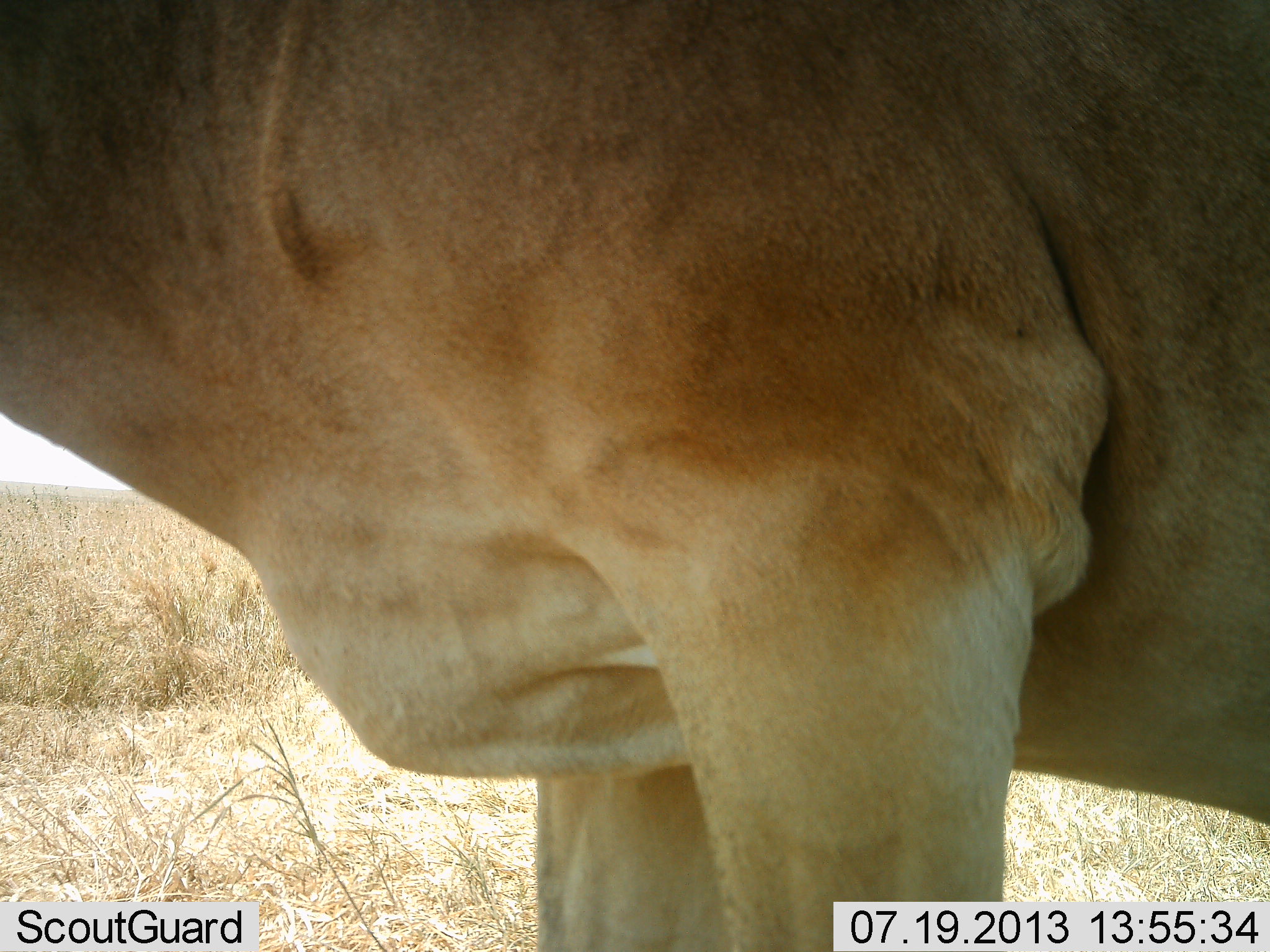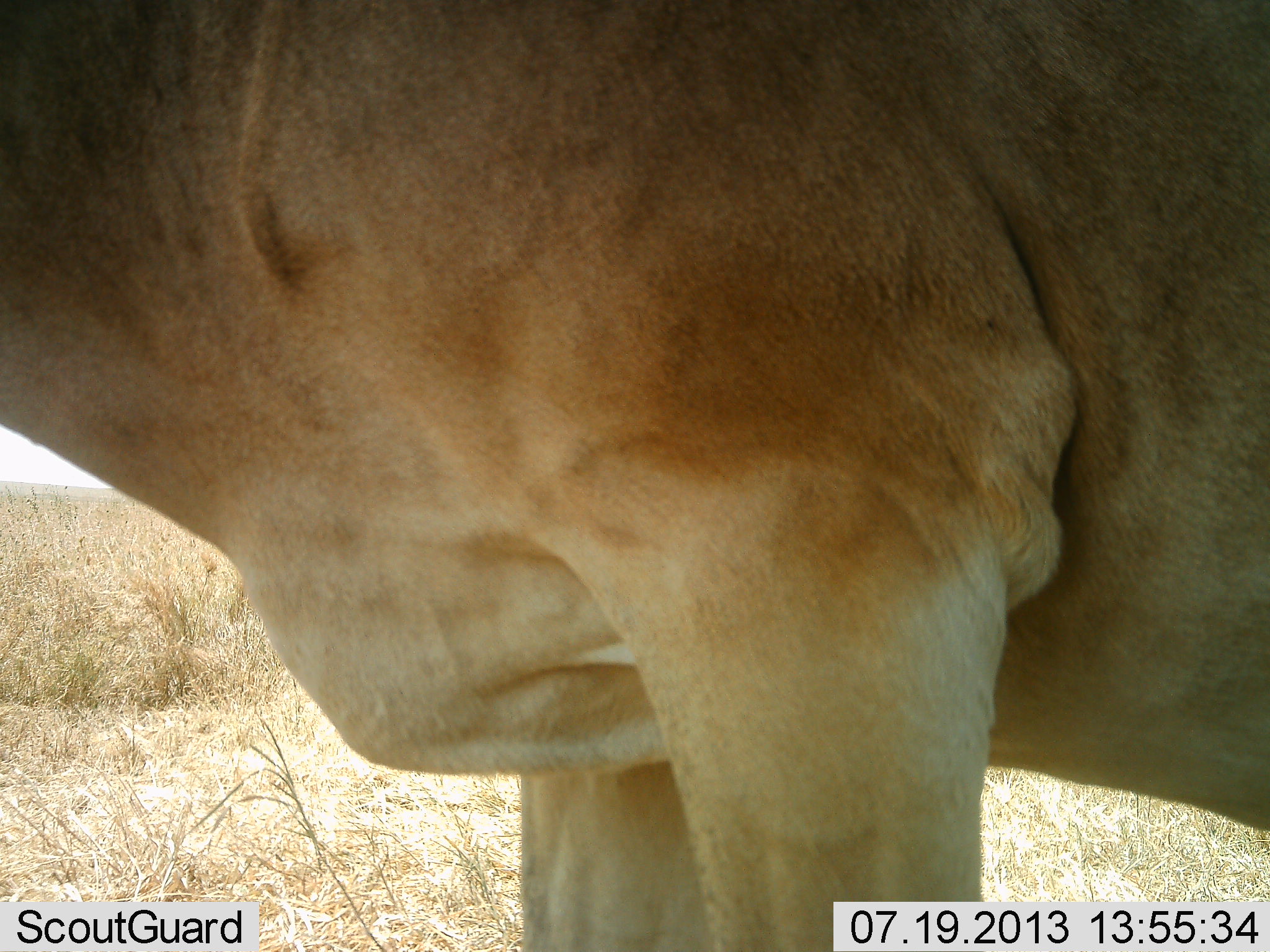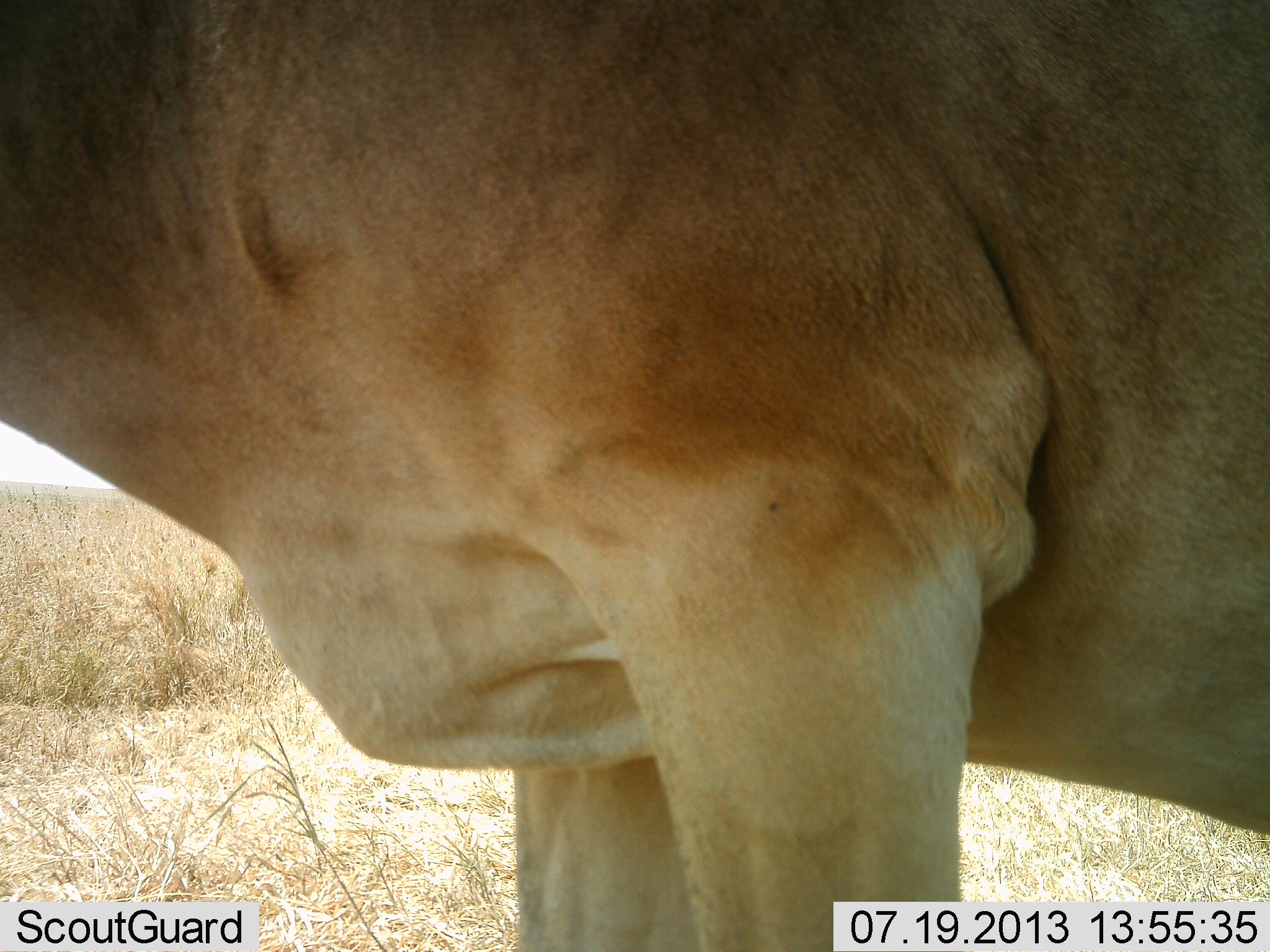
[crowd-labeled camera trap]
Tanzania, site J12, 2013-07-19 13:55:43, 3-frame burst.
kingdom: Animalia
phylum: Chordata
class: Mammalia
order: Artiodactyla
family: Bovidae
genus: Alcelaphus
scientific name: Alcelaphus buselaphus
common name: hartebeest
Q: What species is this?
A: Hartebeest (Alcelaphus buselaphus).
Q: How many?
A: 1.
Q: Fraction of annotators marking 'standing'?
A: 100%.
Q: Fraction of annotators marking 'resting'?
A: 0%.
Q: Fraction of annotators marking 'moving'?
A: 0%.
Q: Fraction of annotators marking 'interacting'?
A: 0%.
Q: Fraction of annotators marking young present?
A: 0%.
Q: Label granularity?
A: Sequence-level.